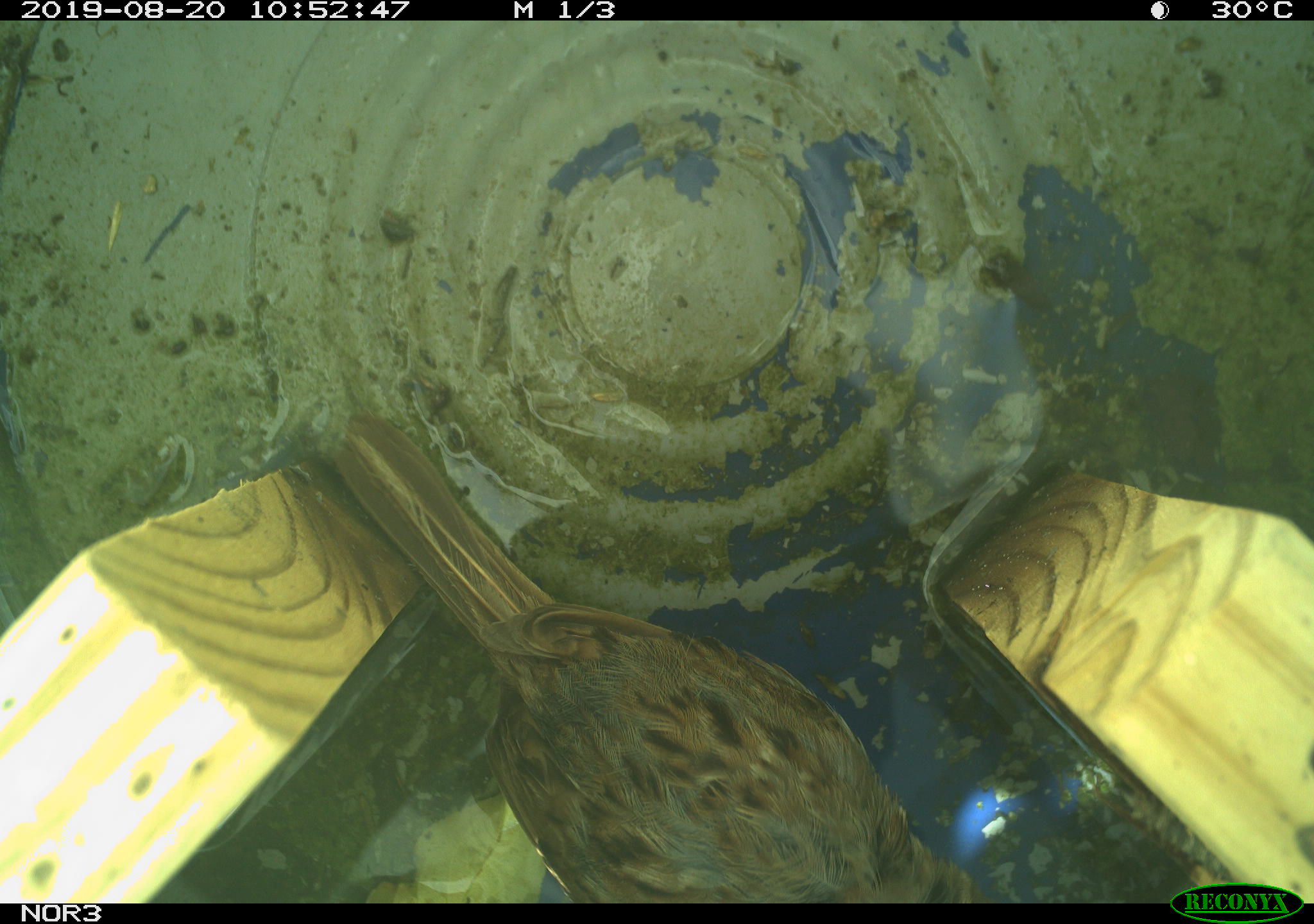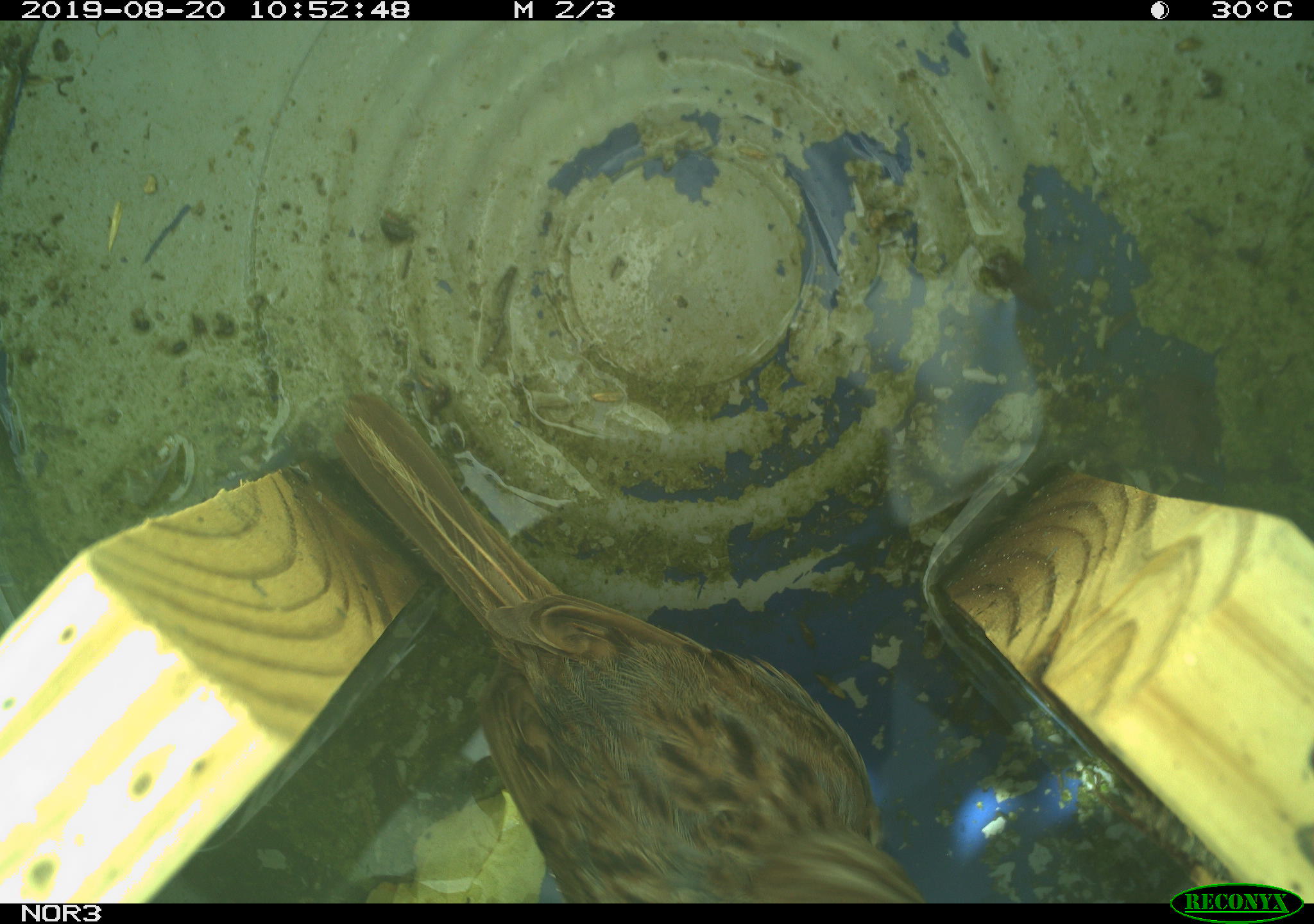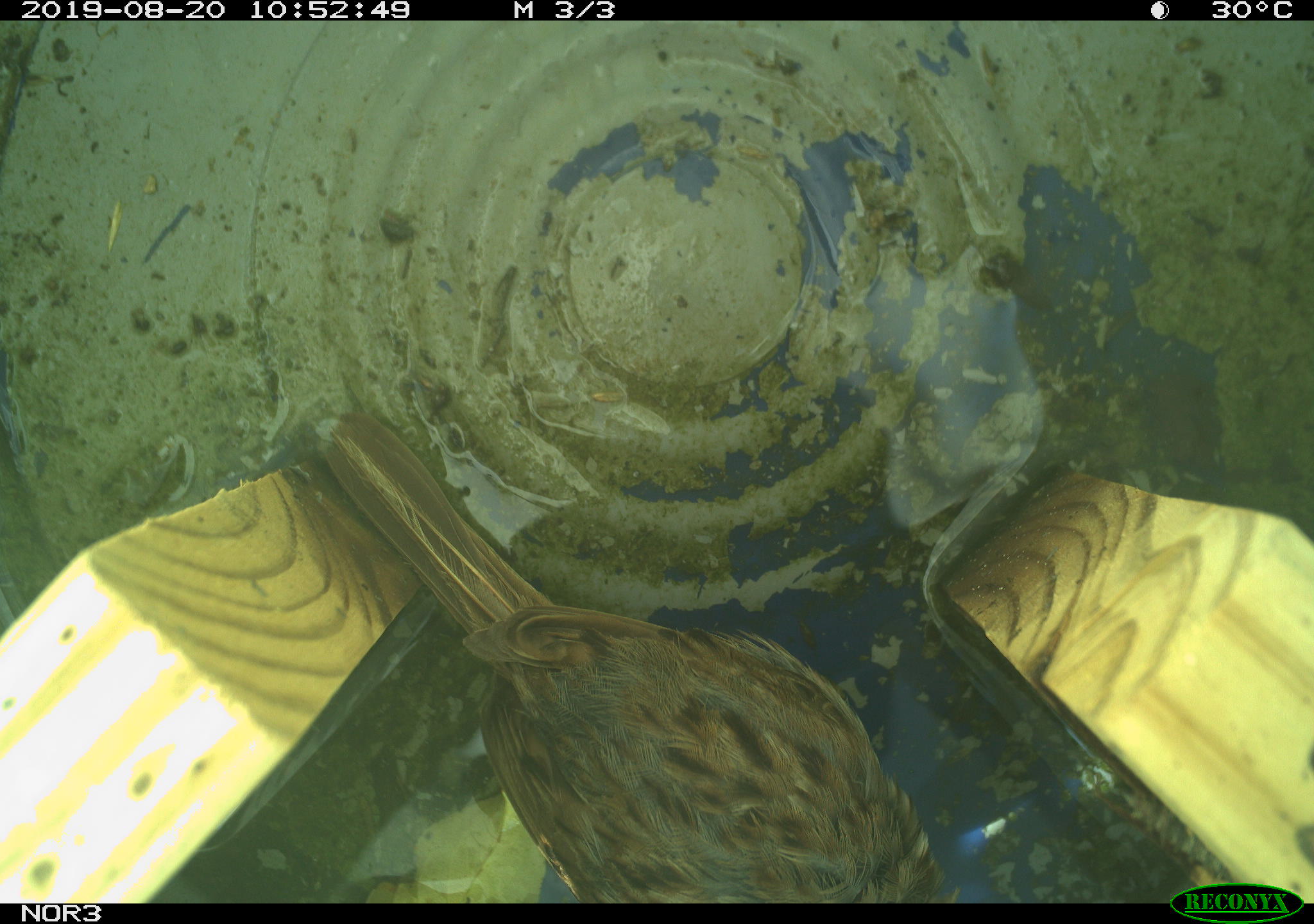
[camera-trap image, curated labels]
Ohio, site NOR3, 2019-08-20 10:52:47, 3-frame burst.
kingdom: Animalia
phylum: Chordata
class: Aves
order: Passeriformes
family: Passerellidae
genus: Melospiza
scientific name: Melospiza melodia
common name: song sparrow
Song sparrow (Melospiza melodia).